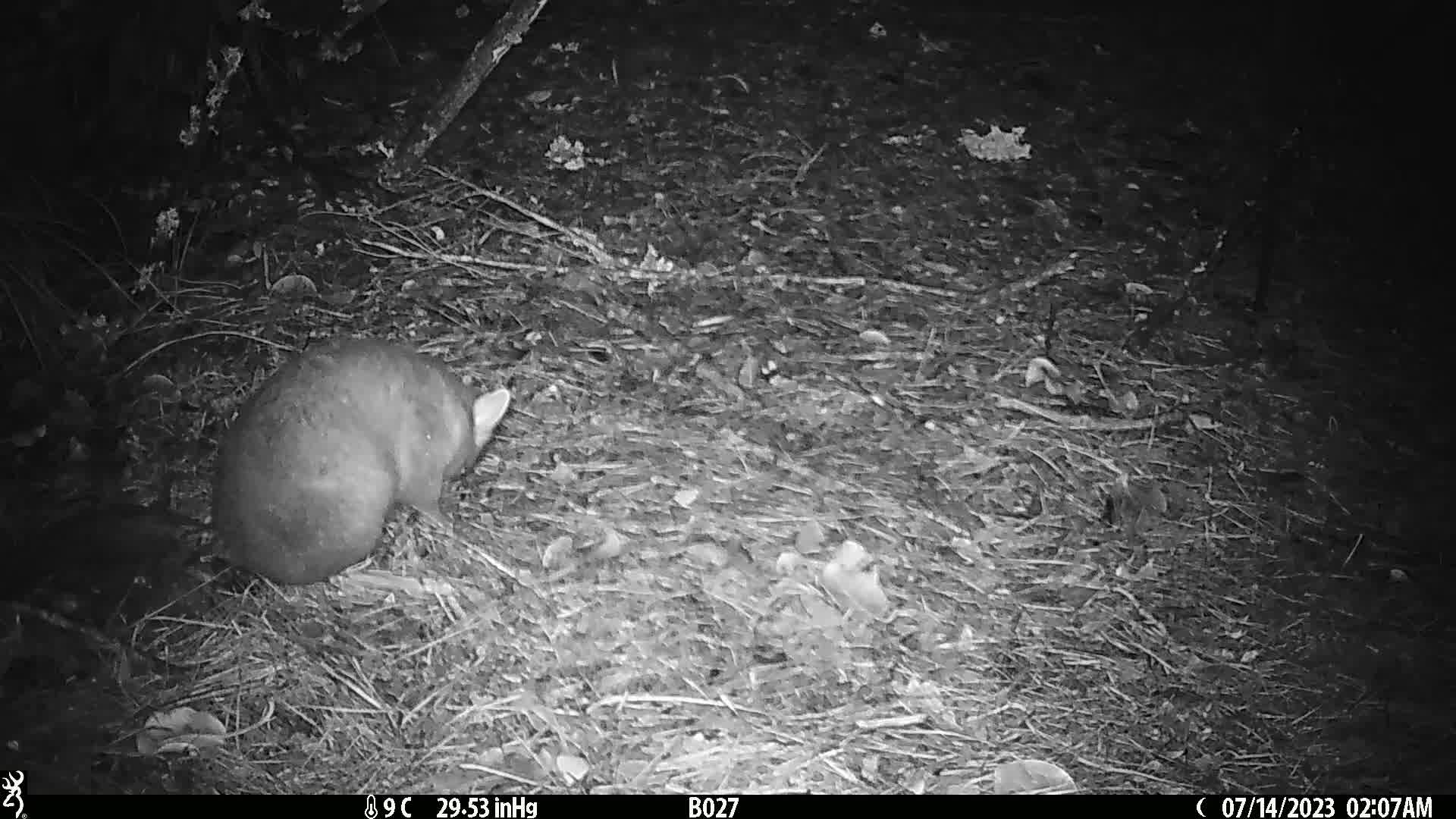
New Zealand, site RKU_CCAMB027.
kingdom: Animalia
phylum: Chordata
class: Mammalia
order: Diprotodontia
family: Phalangeridae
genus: Trichosurus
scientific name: Trichosurus vulpecula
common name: common brushtail possum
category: possum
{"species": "possum (common brushtail possum) (Trichosurus vulpecula)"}